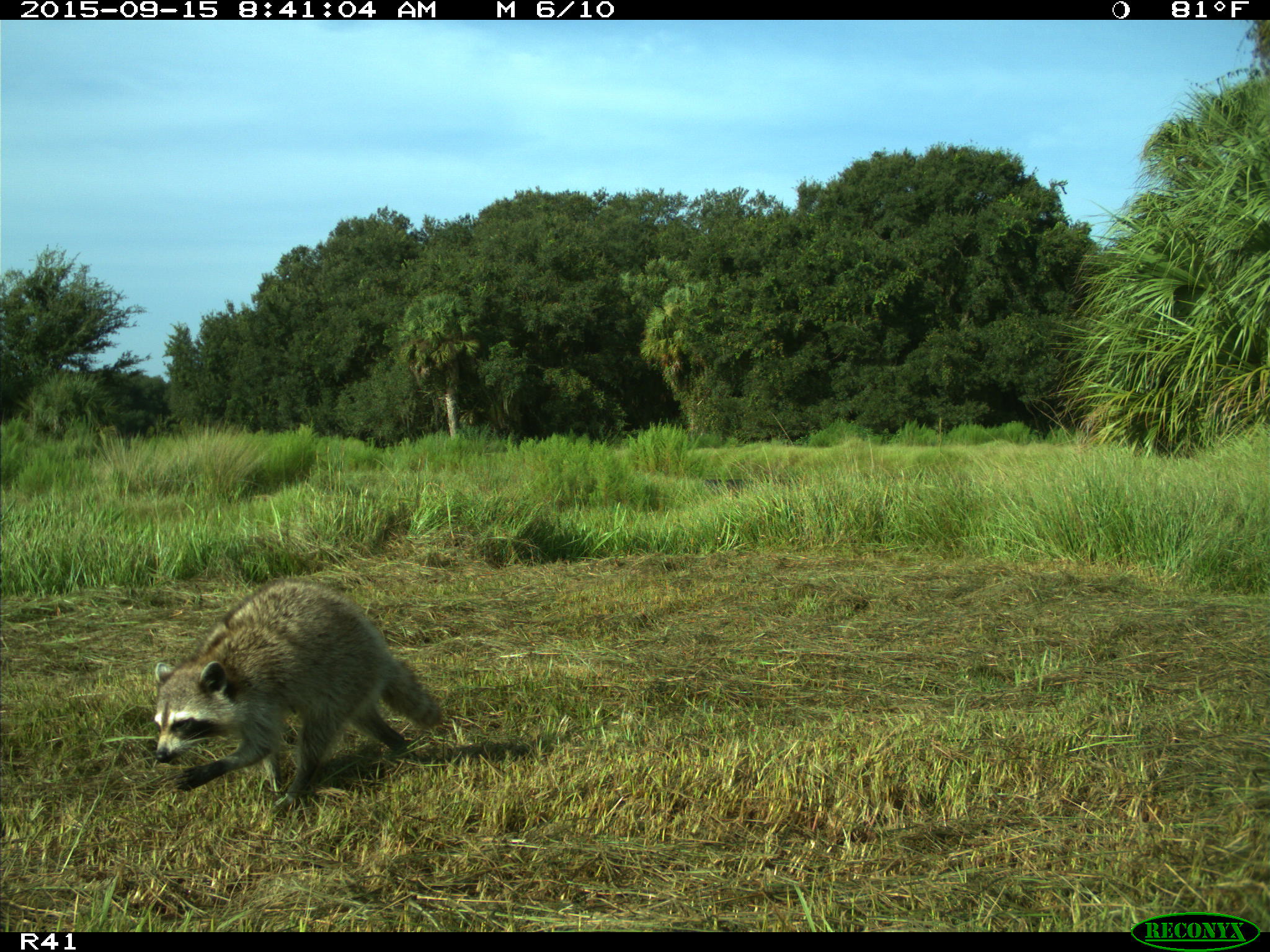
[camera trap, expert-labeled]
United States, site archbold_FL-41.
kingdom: Animalia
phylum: Chordata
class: Mammalia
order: Carnivora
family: Procyonidae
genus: Procyon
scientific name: Procyon lotor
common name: common raccoon